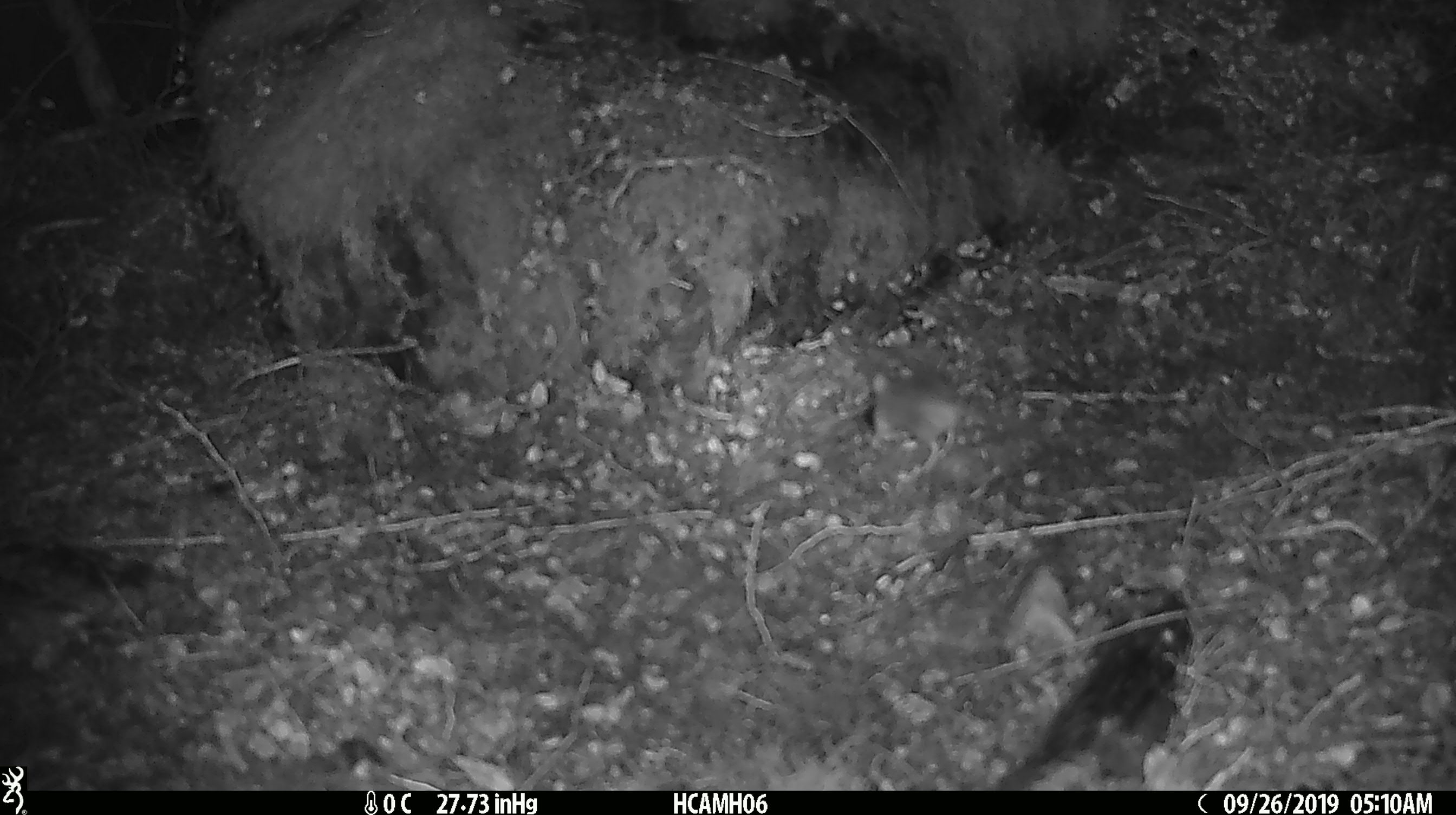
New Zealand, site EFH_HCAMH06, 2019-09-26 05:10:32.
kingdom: Animalia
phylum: Chordata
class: Mammalia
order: Rodentia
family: Muridae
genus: Mus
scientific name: Mus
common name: mouse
Mouse (Mus).